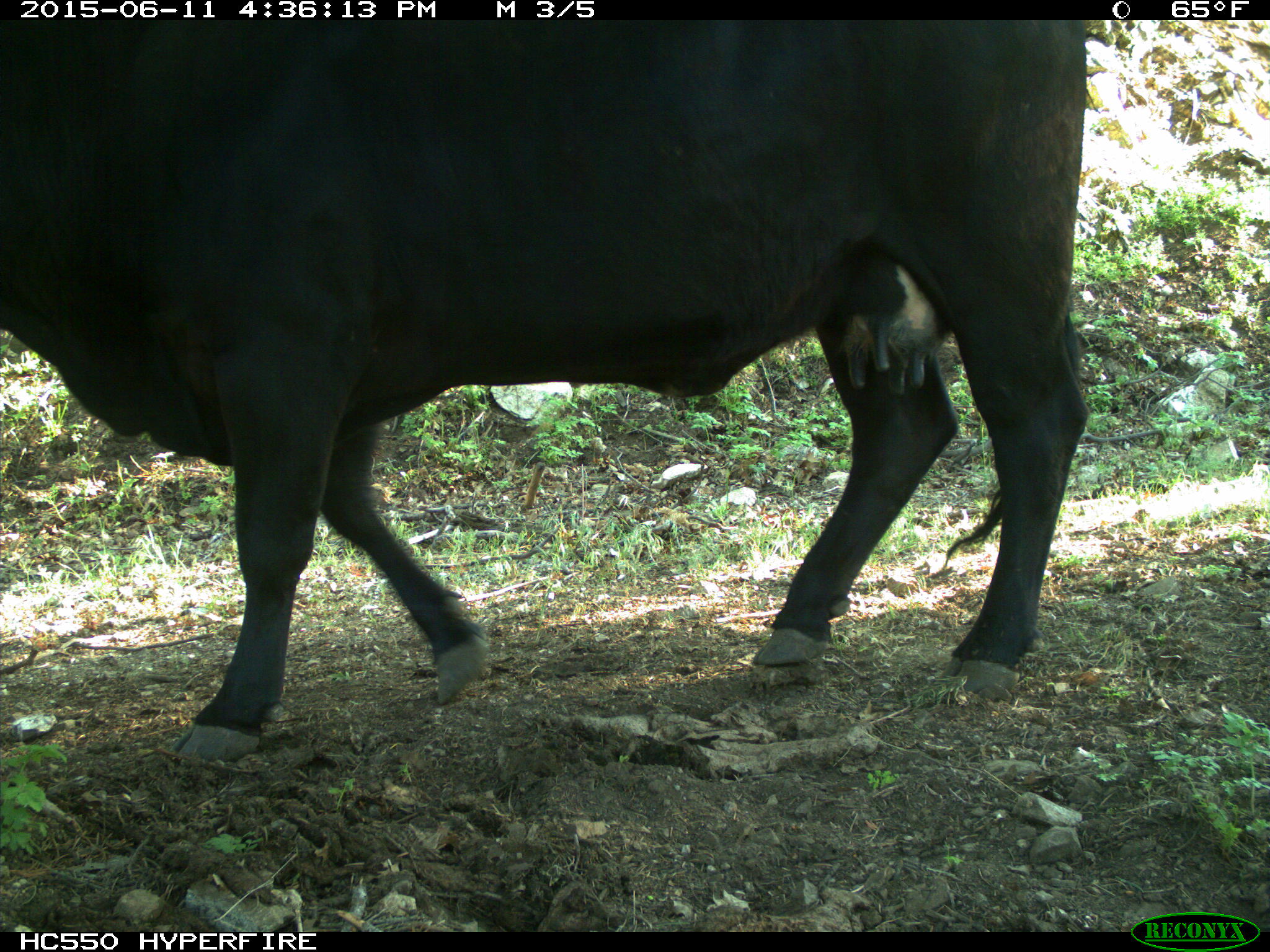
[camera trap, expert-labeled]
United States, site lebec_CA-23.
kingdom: Animalia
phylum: Chordata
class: Mammalia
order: Artiodactyla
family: Bovidae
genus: Bos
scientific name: Bos taurus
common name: domestic cow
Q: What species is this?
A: Bos taurus (domestic cow).